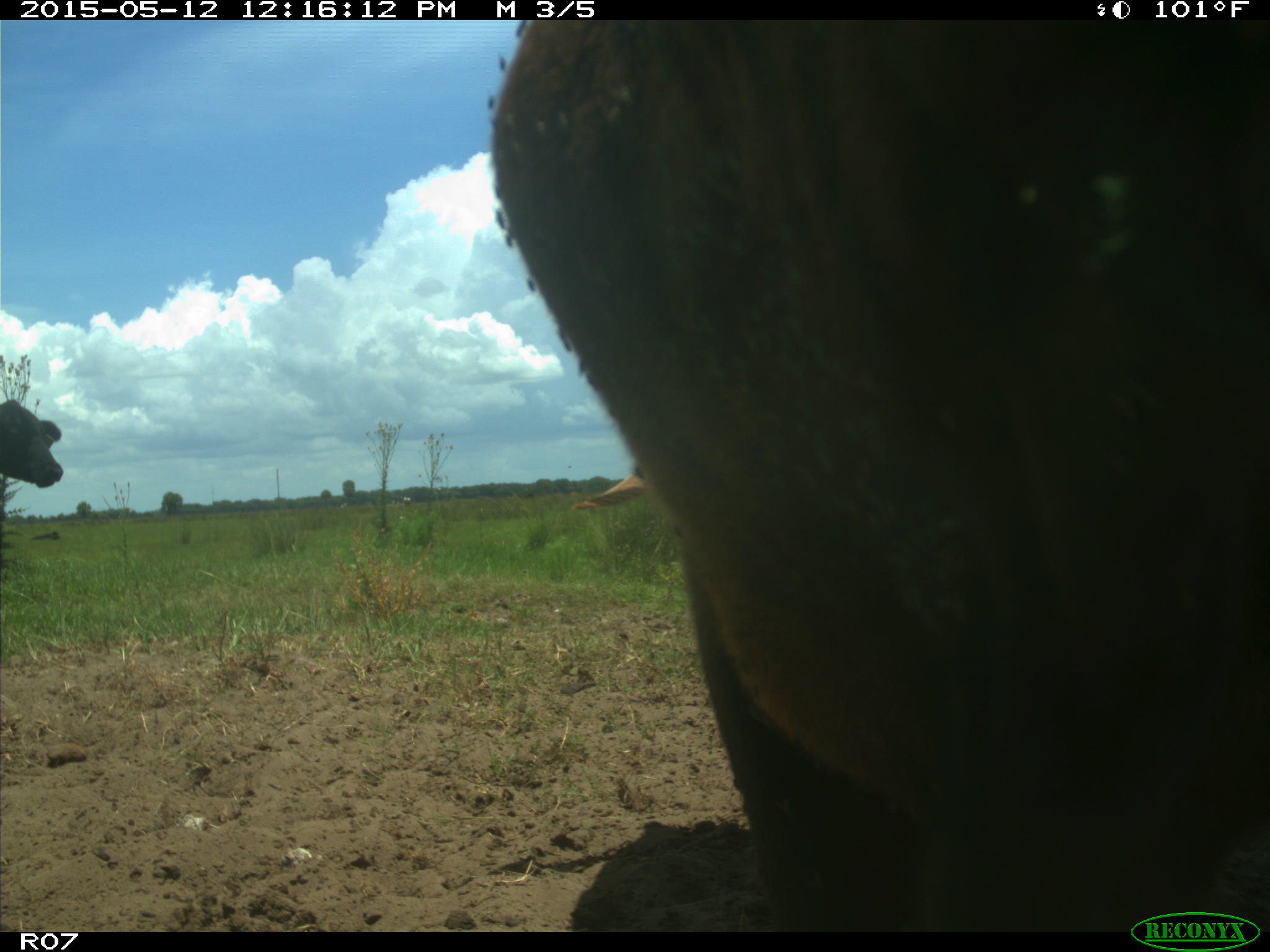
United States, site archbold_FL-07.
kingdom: Animalia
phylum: Chordata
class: Mammalia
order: Artiodactyla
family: Bovidae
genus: Bos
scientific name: Bos taurus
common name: domestic cow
Bos taurus (domestic cow).